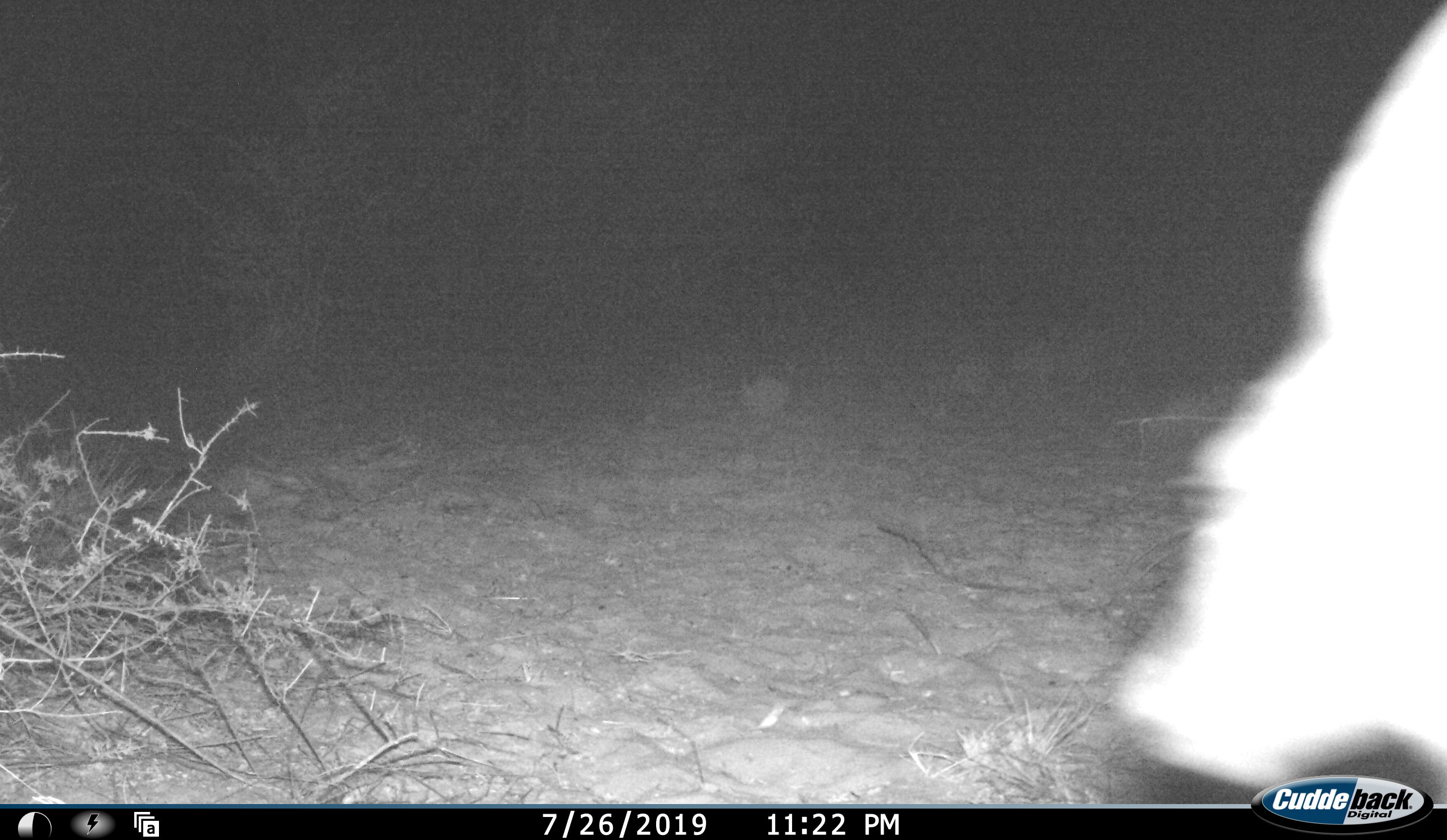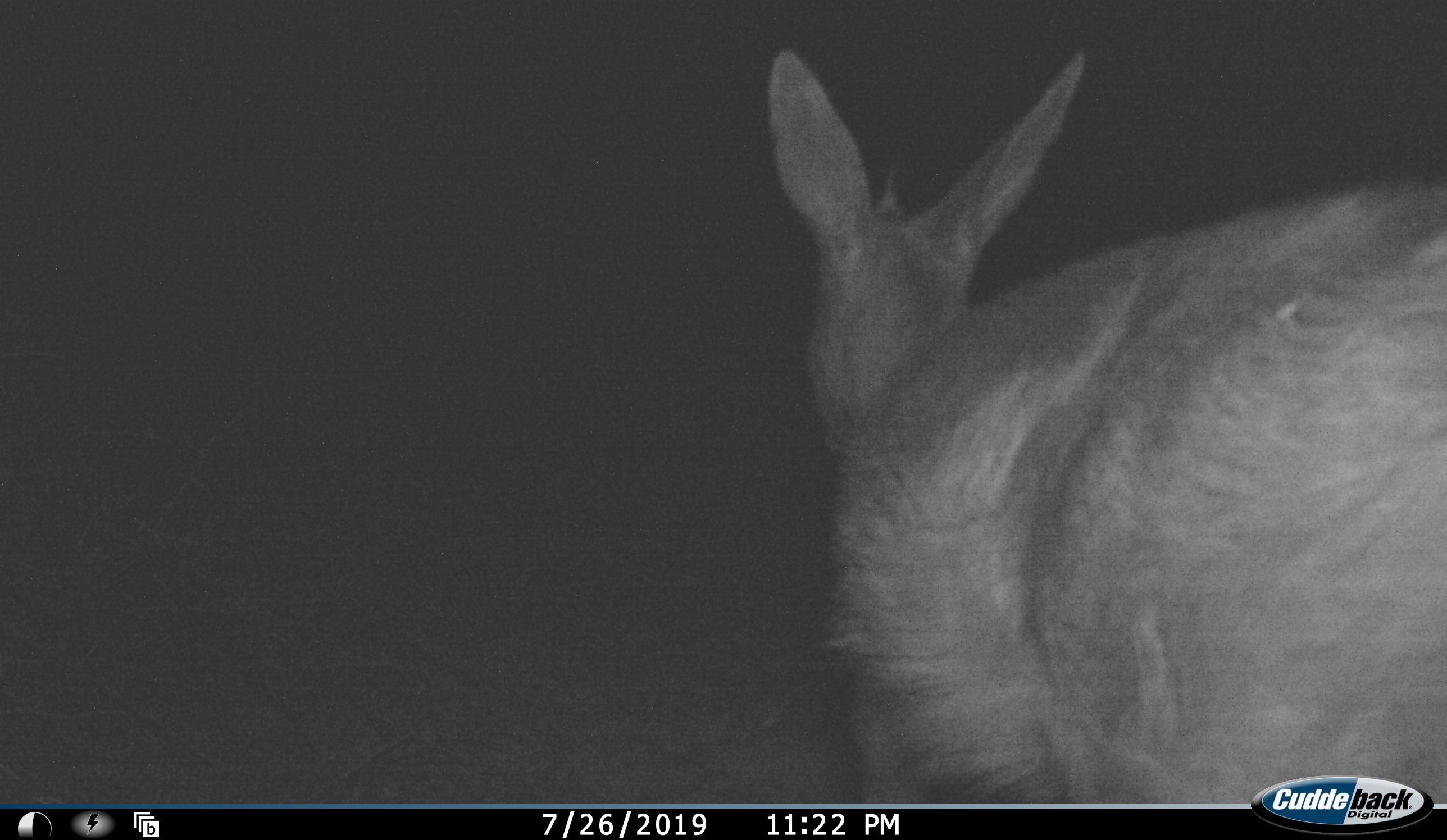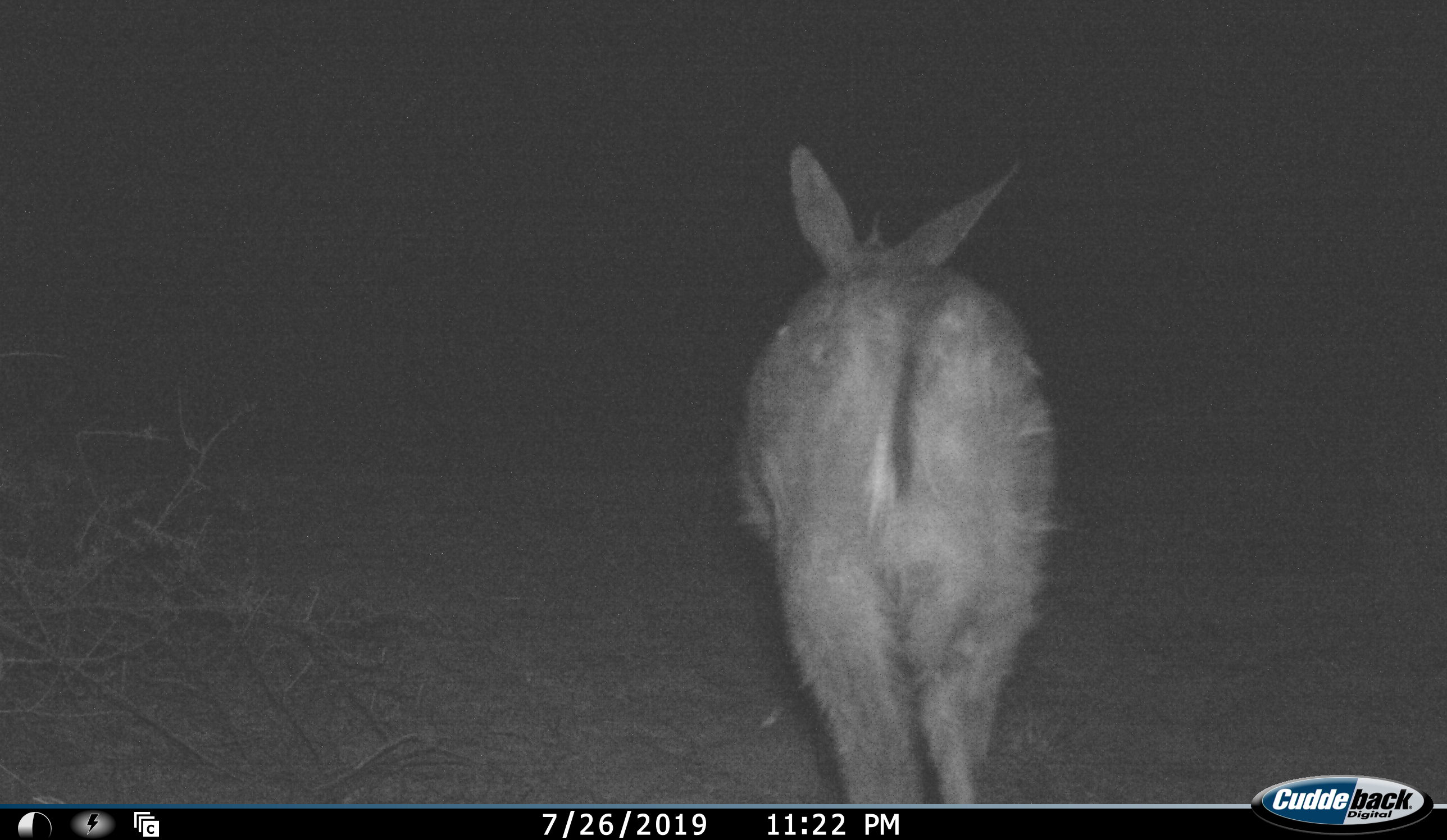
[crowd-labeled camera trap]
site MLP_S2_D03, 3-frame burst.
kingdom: Animalia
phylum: Chordata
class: Mammalia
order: Artiodactyla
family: Bovidae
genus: Sylvicapra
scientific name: Sylvicapra grimmia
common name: common duiker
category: duikercommongrey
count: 1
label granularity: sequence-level